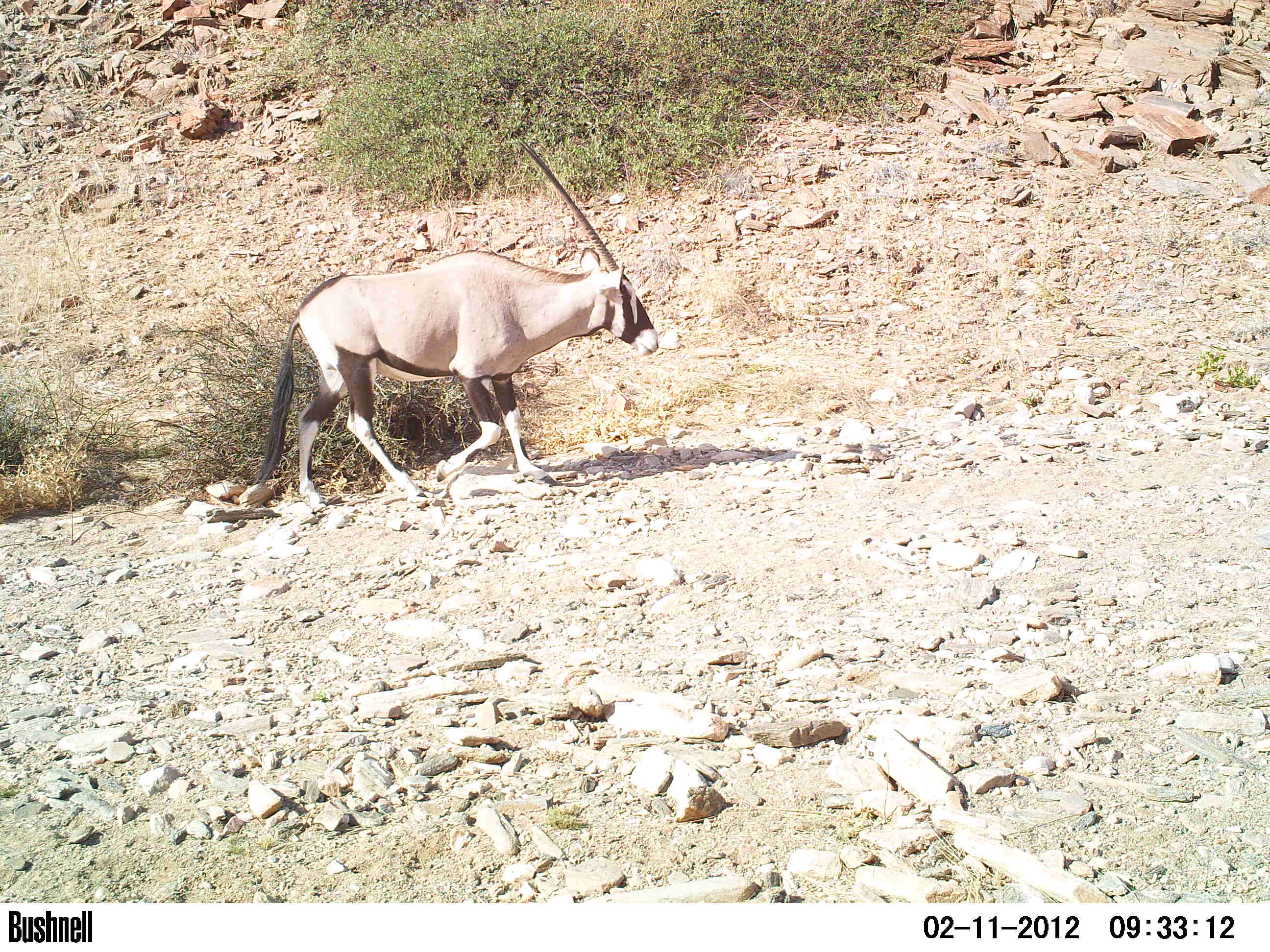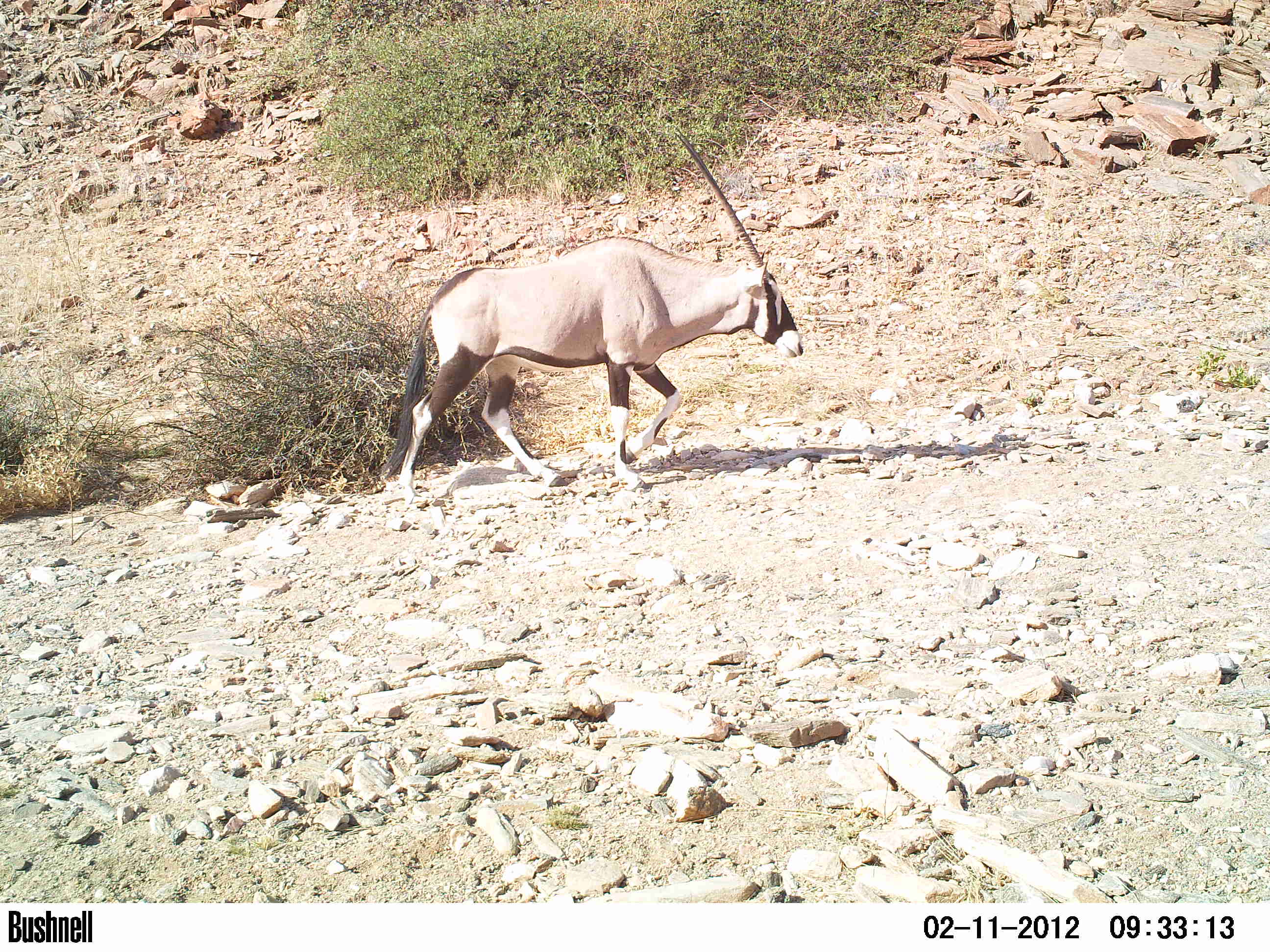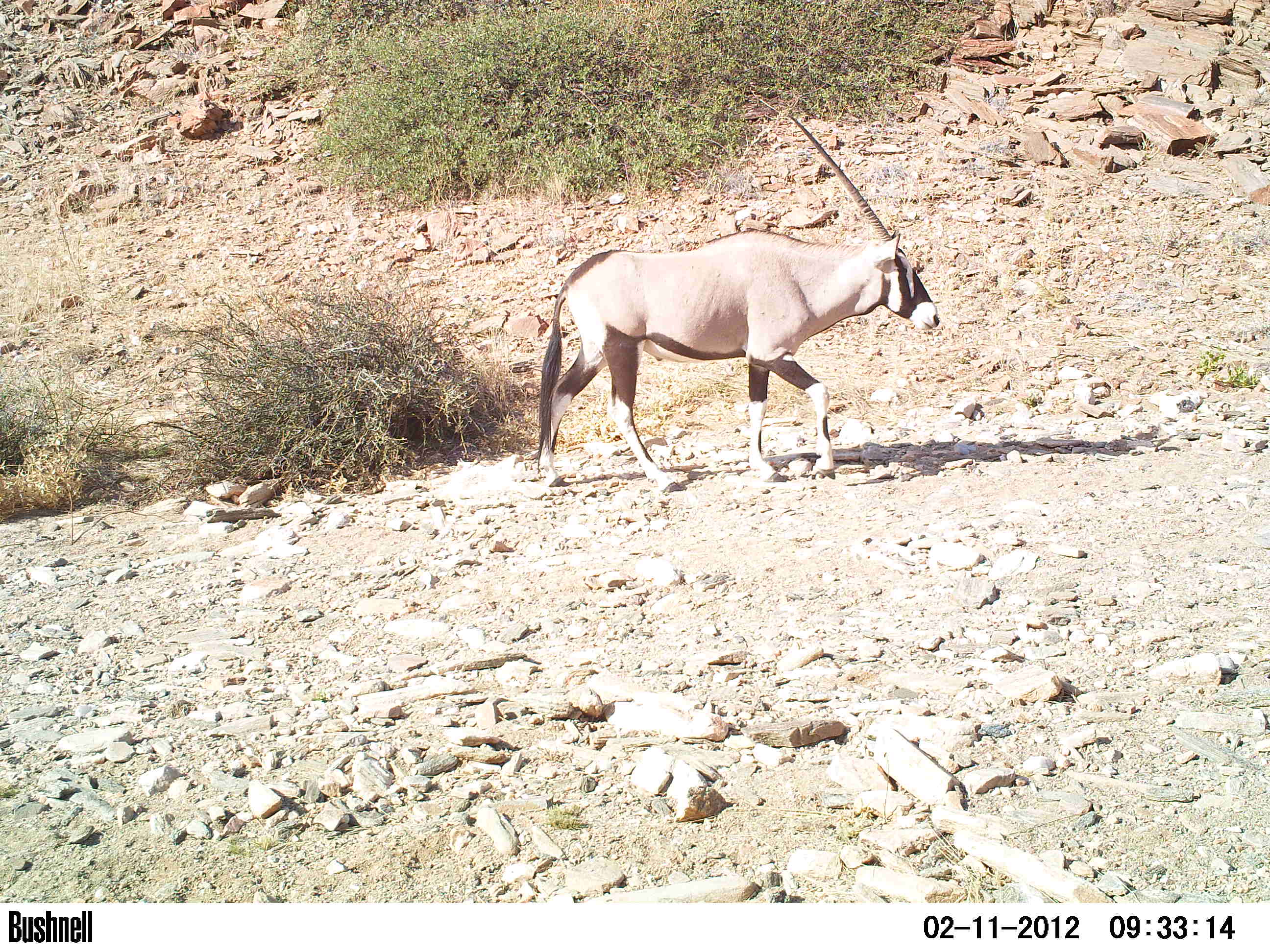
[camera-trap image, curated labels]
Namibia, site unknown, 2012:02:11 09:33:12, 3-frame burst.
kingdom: Animalia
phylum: Chordata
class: Mammalia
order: Artiodactyla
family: Bovidae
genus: Oryx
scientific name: Oryx gazella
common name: gemsbok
Oryx gazella (gemsbok).